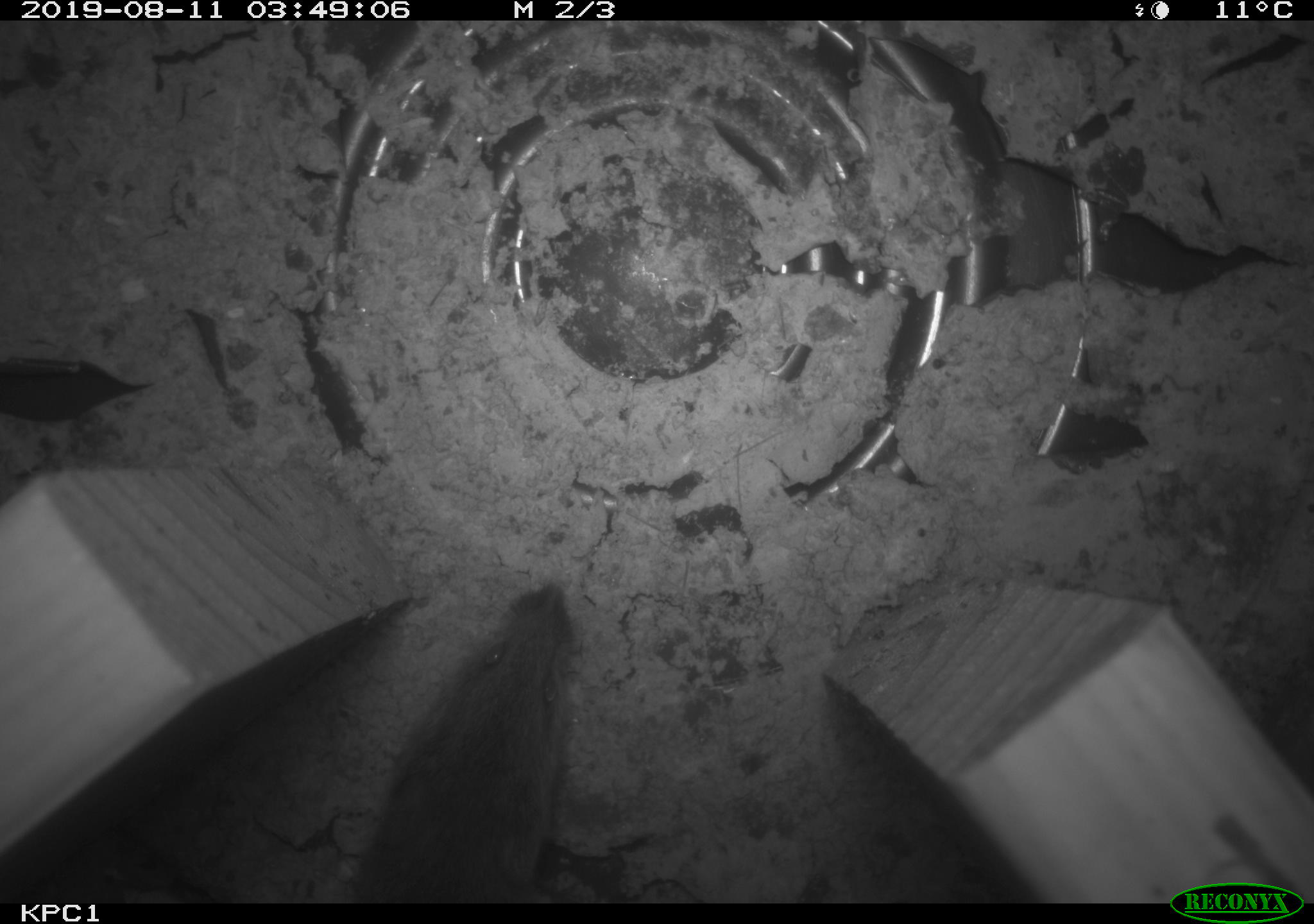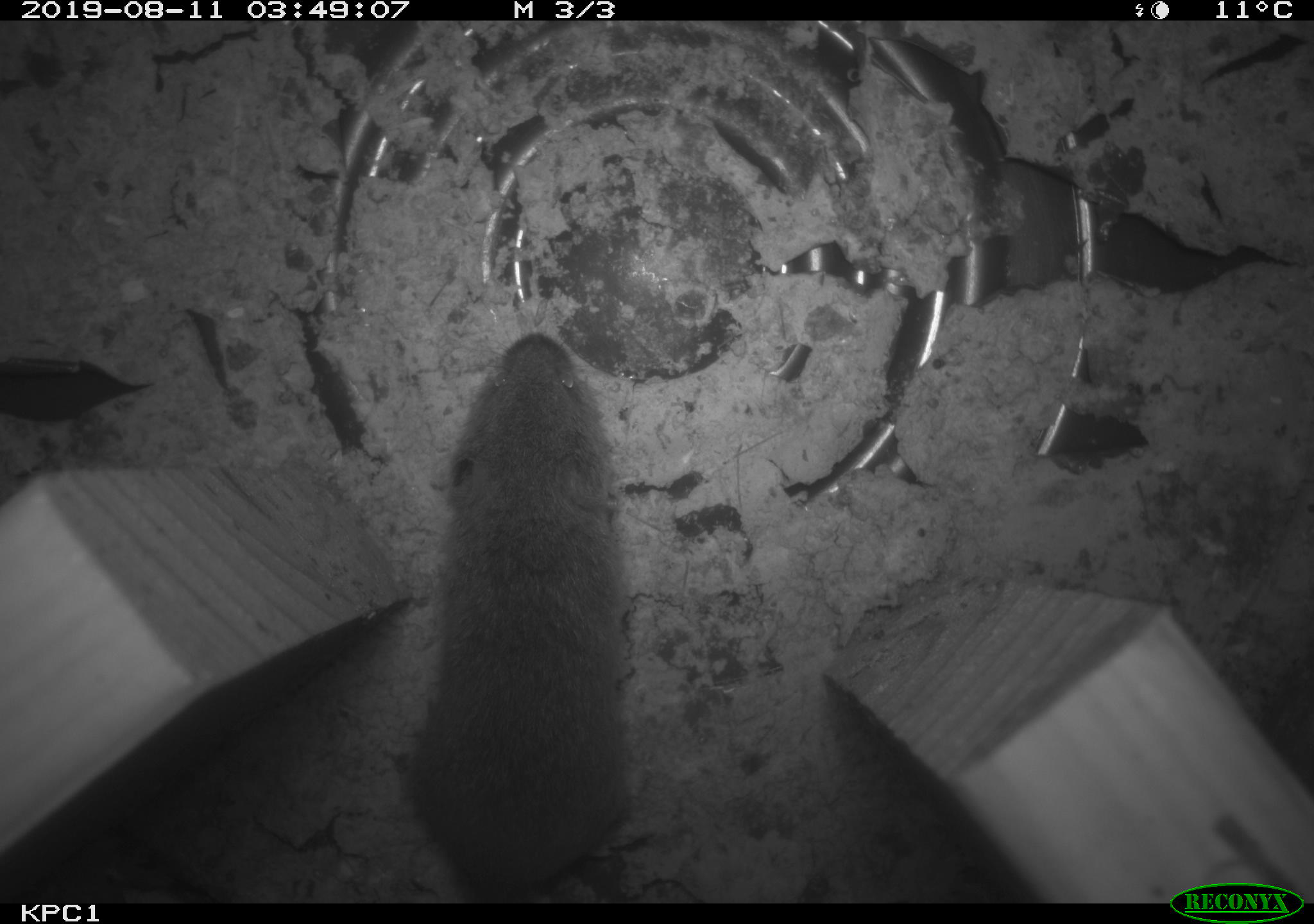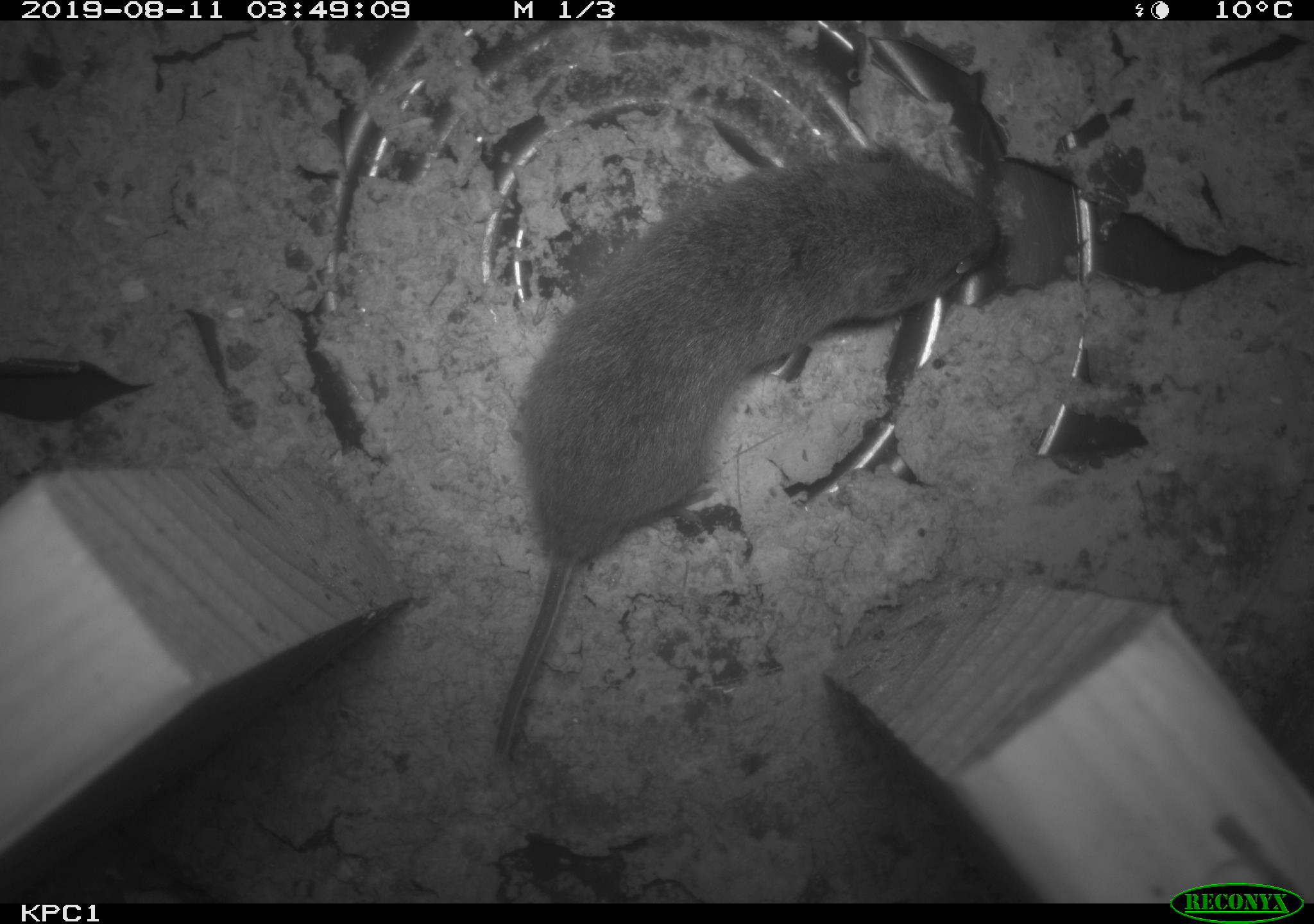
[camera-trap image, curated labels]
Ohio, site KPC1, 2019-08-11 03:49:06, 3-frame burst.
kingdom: Animalia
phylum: Chordata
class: Mammalia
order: Rodentia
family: Cricetidae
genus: Microtus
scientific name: Microtus pennsylvanicus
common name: meadow vole